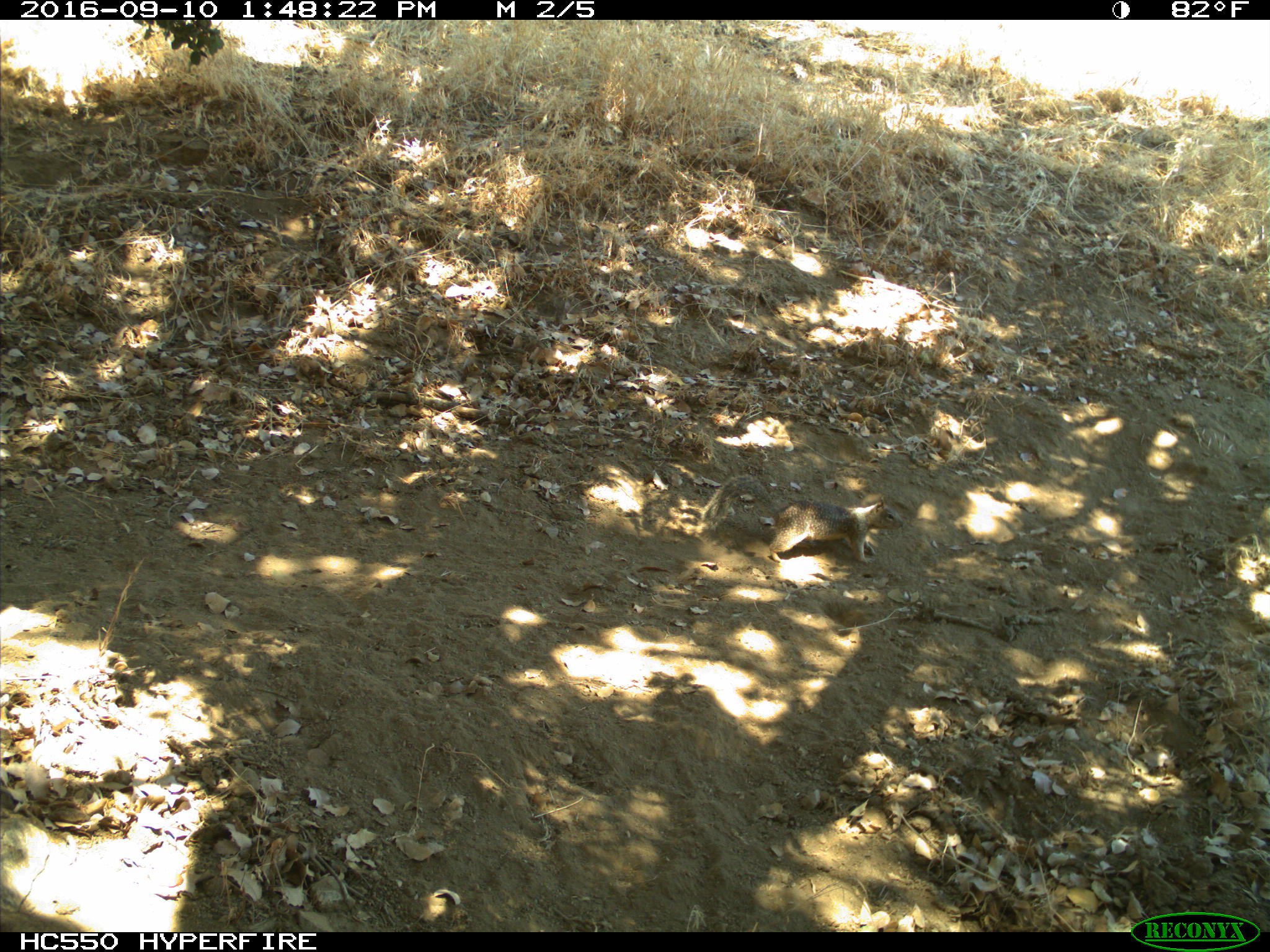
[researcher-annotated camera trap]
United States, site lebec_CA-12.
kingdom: Animalia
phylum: Chordata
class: Mammalia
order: Rodentia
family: Sciuridae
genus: Otospermophilus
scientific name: Otospermophilus beecheyi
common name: california ground squirrel